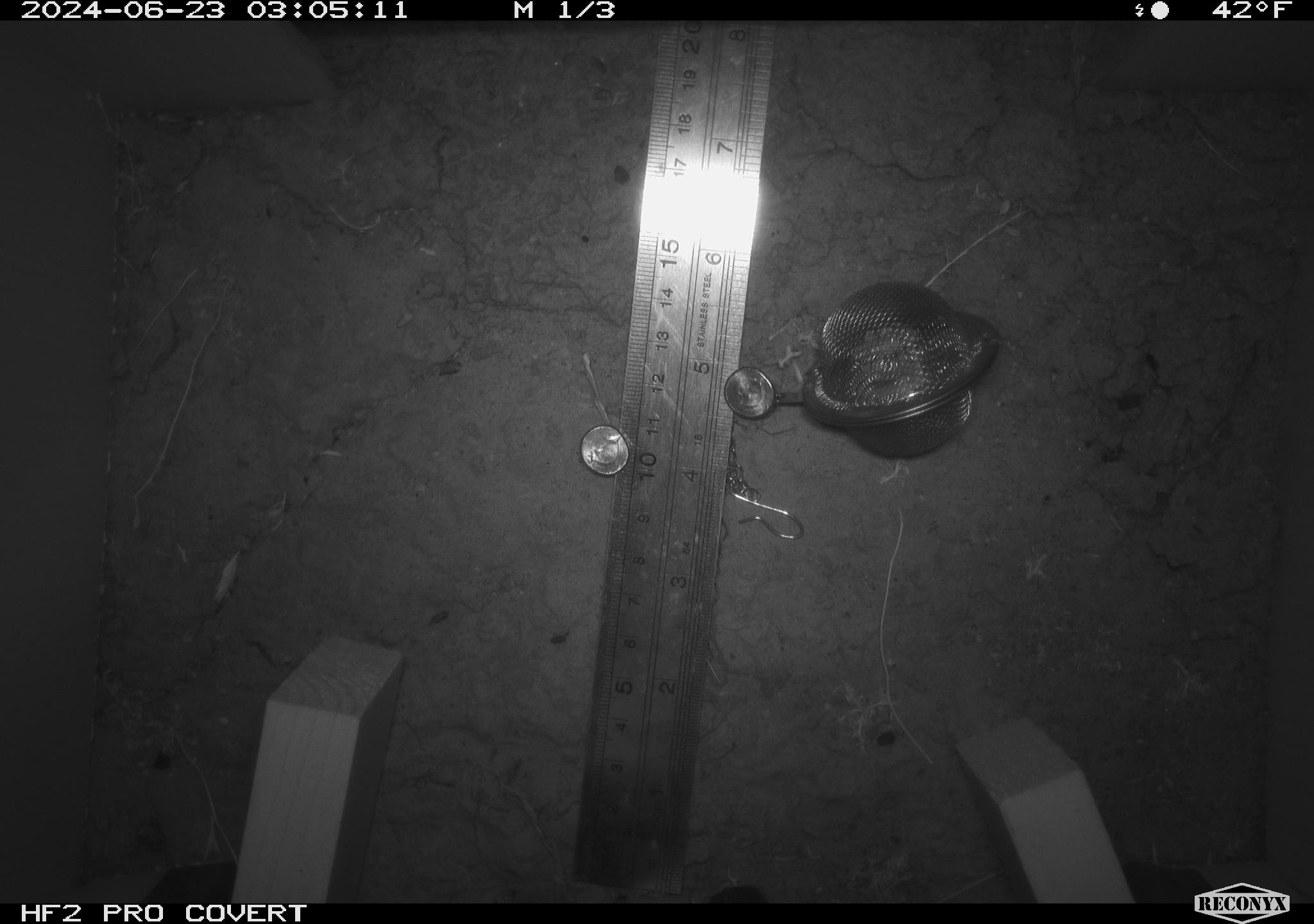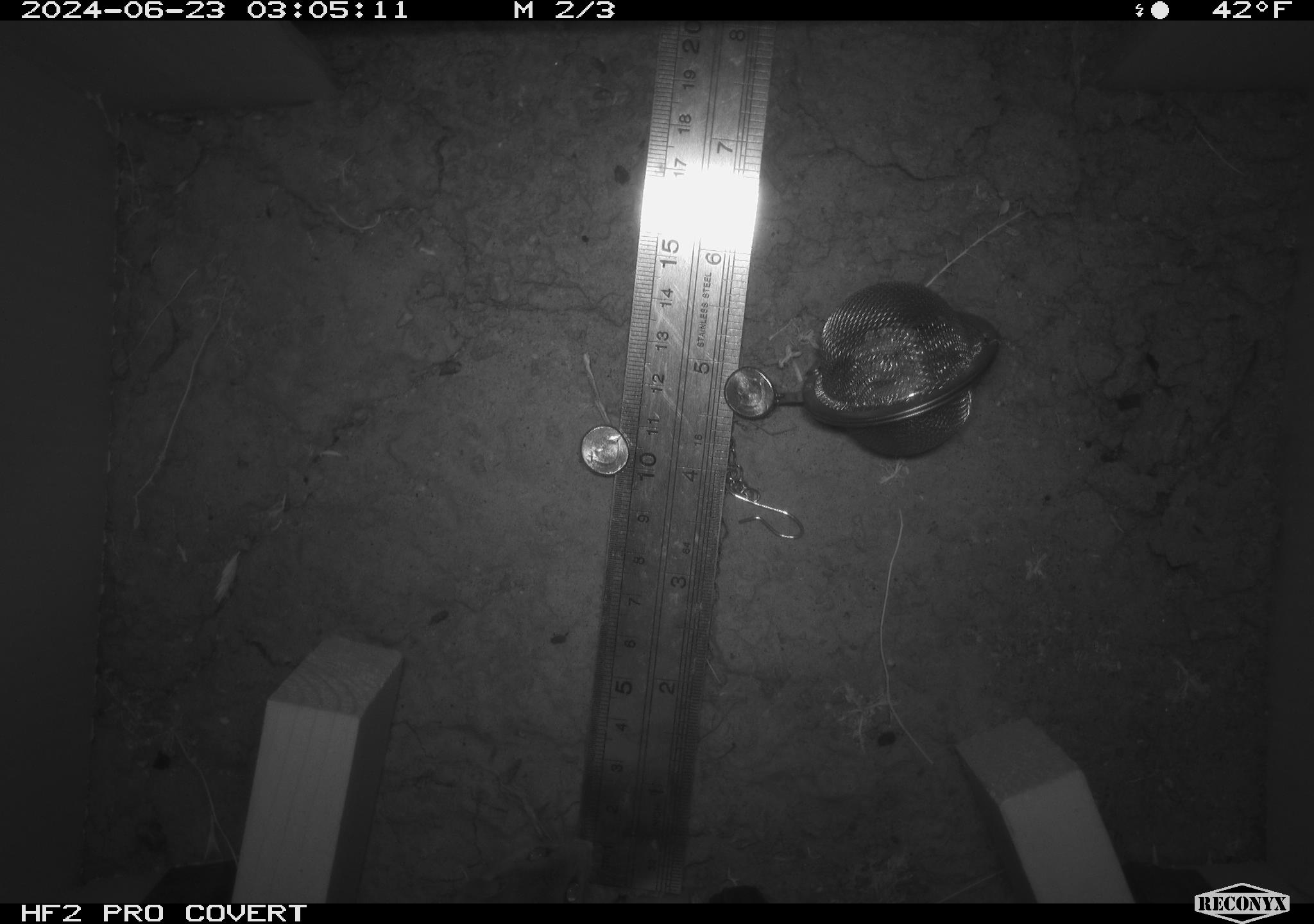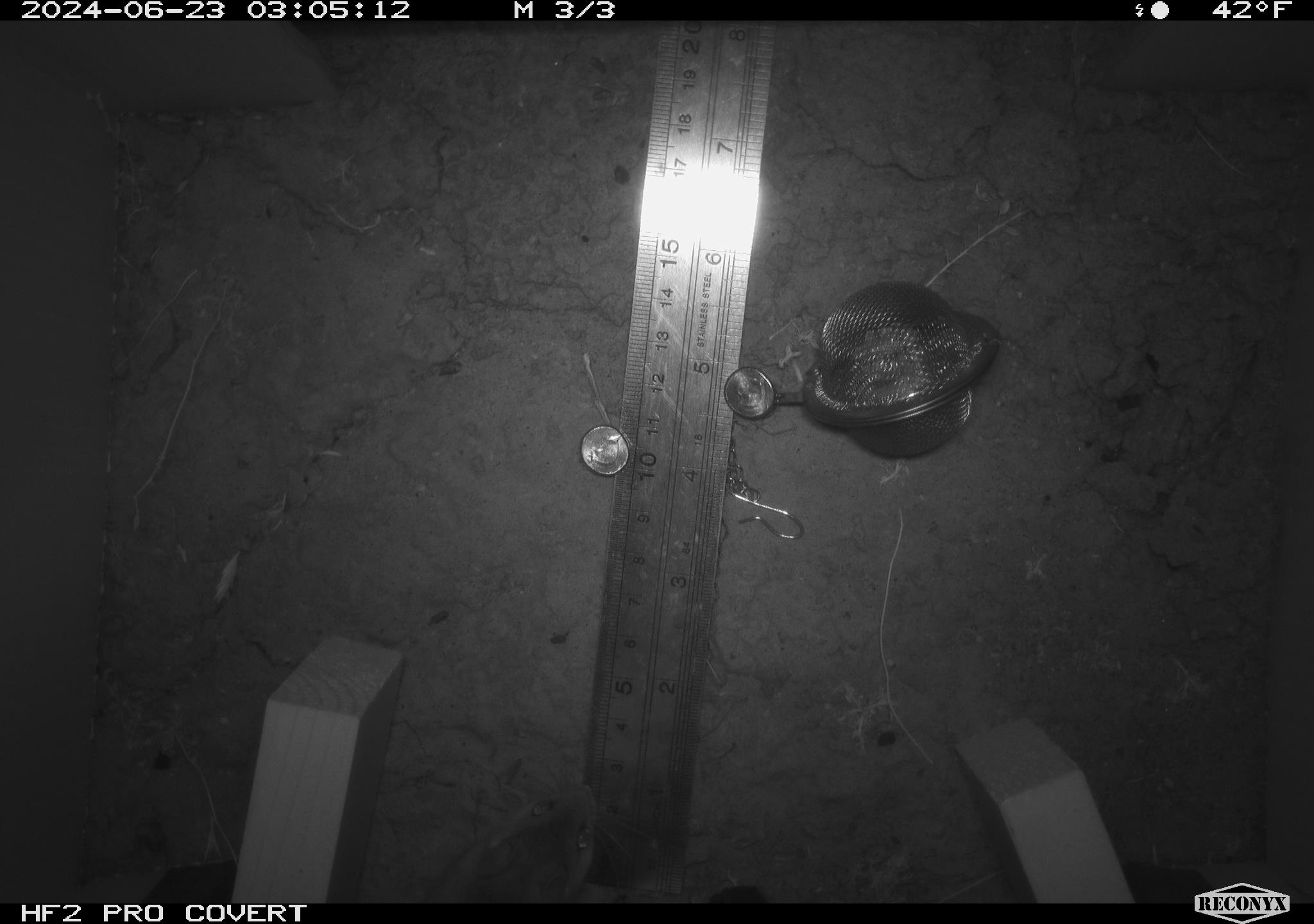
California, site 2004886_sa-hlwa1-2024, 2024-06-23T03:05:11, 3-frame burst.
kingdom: Animalia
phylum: Chordata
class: Mammalia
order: Rodentia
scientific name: Rodentia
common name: mouse species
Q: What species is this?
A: Mouse species (Rodentia).